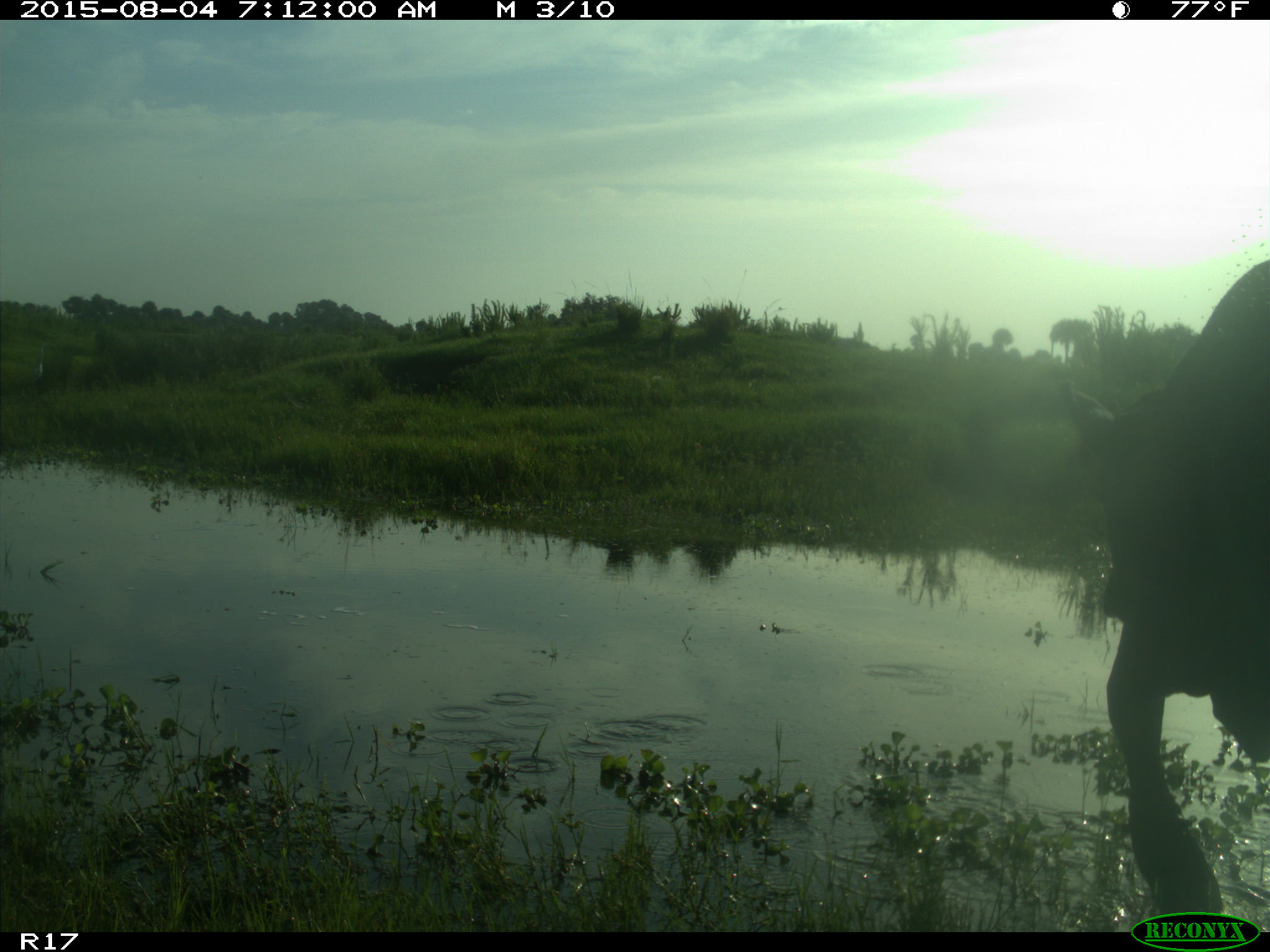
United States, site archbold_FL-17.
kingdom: Animalia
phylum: Chordata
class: Mammalia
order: Artiodactyla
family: Bovidae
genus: Bos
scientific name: Bos taurus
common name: domestic cow